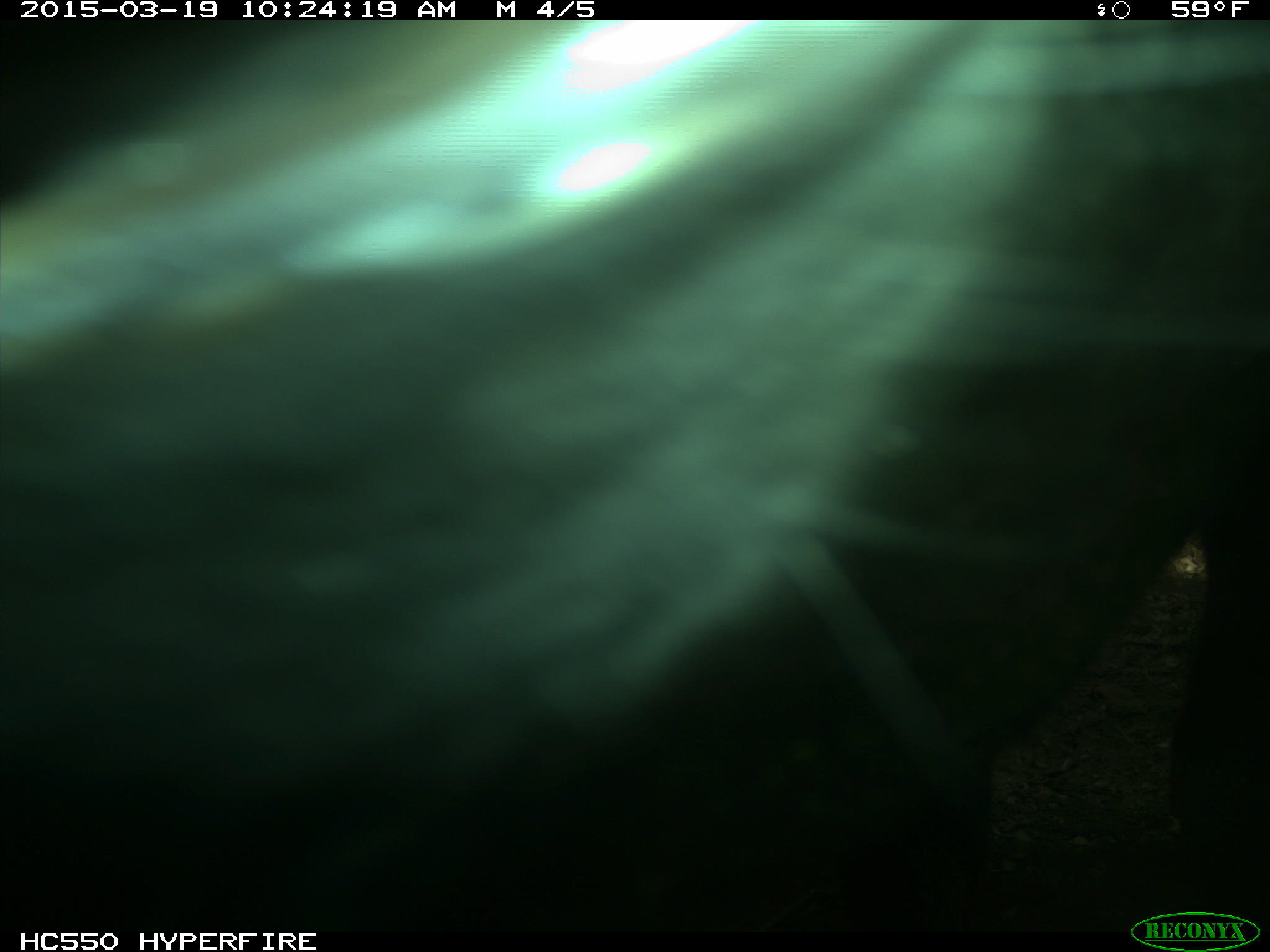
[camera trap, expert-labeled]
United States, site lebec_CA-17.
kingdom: Animalia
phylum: Chordata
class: Mammalia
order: Artiodactyla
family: Bovidae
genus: Bos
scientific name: Bos taurus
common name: domestic cow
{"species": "Bos taurus (domestic cow)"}